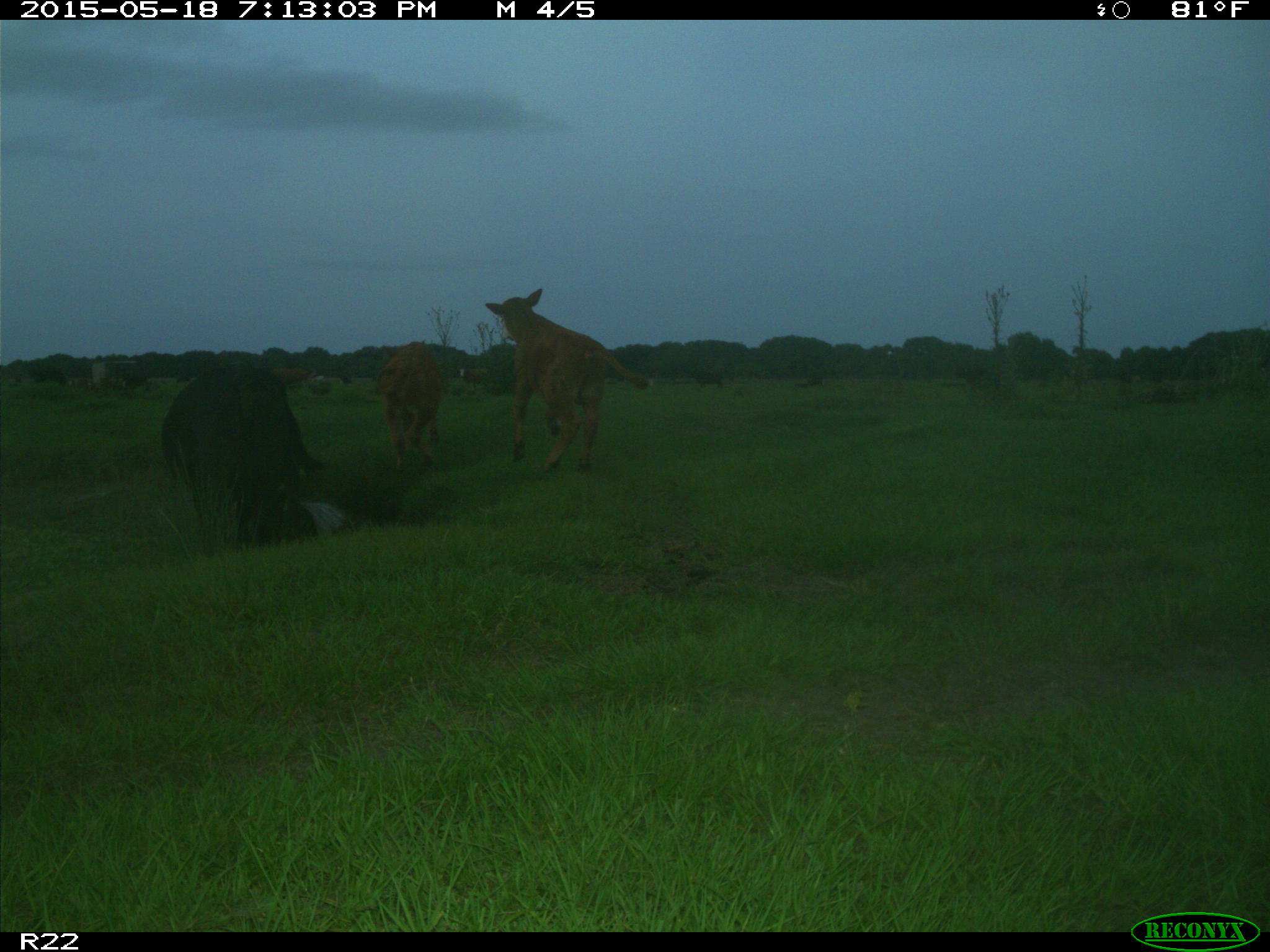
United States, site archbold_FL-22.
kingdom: Animalia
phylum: Chordata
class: Mammalia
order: Artiodactyla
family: Bovidae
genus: Bos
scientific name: Bos taurus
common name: domestic cow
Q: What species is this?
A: Bos taurus (domestic cow).